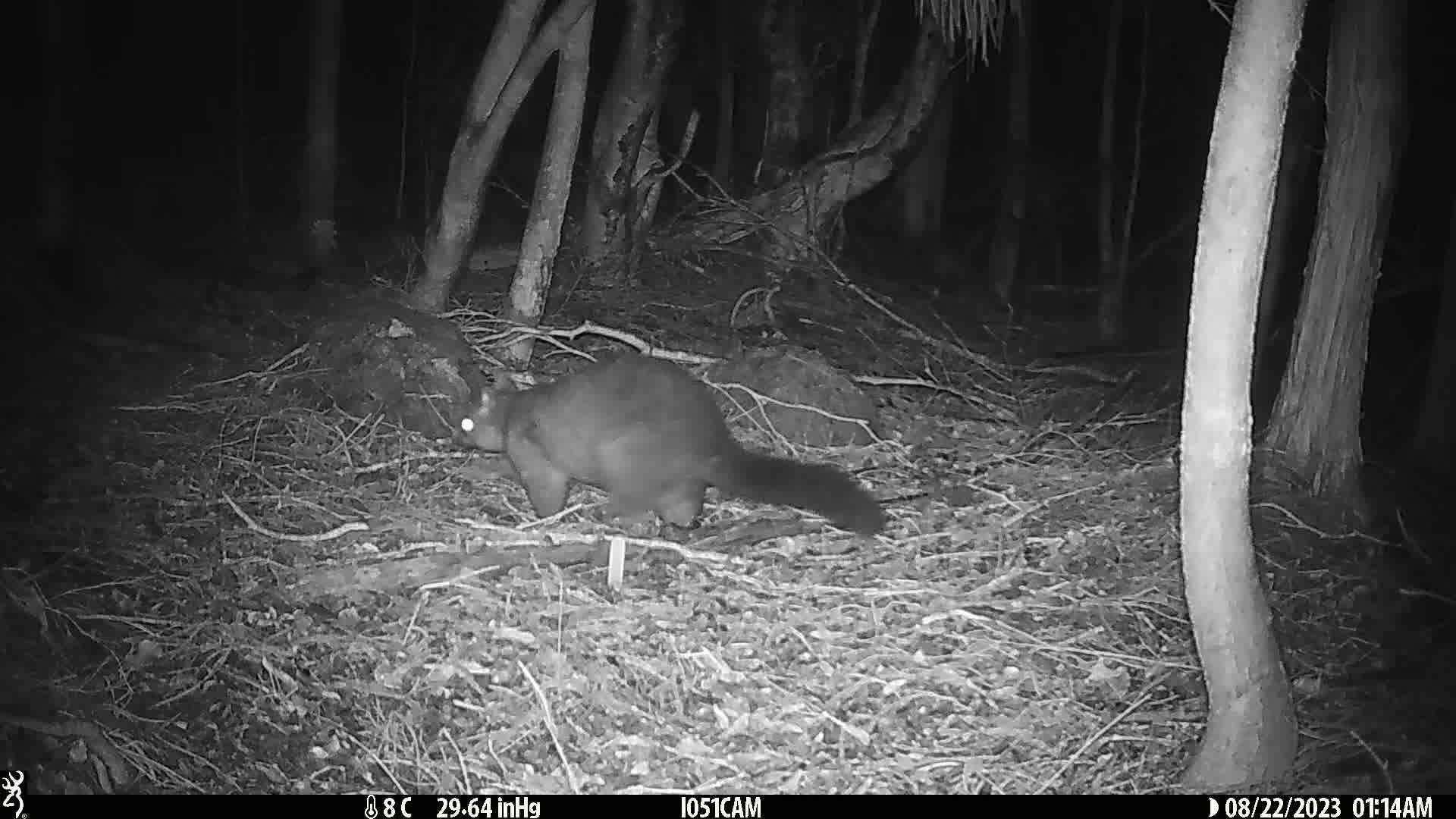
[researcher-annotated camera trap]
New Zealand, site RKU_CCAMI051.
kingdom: Animalia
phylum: Chordata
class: Mammalia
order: Diprotodontia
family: Phalangeridae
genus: Trichosurus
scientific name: Trichosurus vulpecula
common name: common brushtail possum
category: possum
Possum (common brushtail possum) (Trichosurus vulpecula).